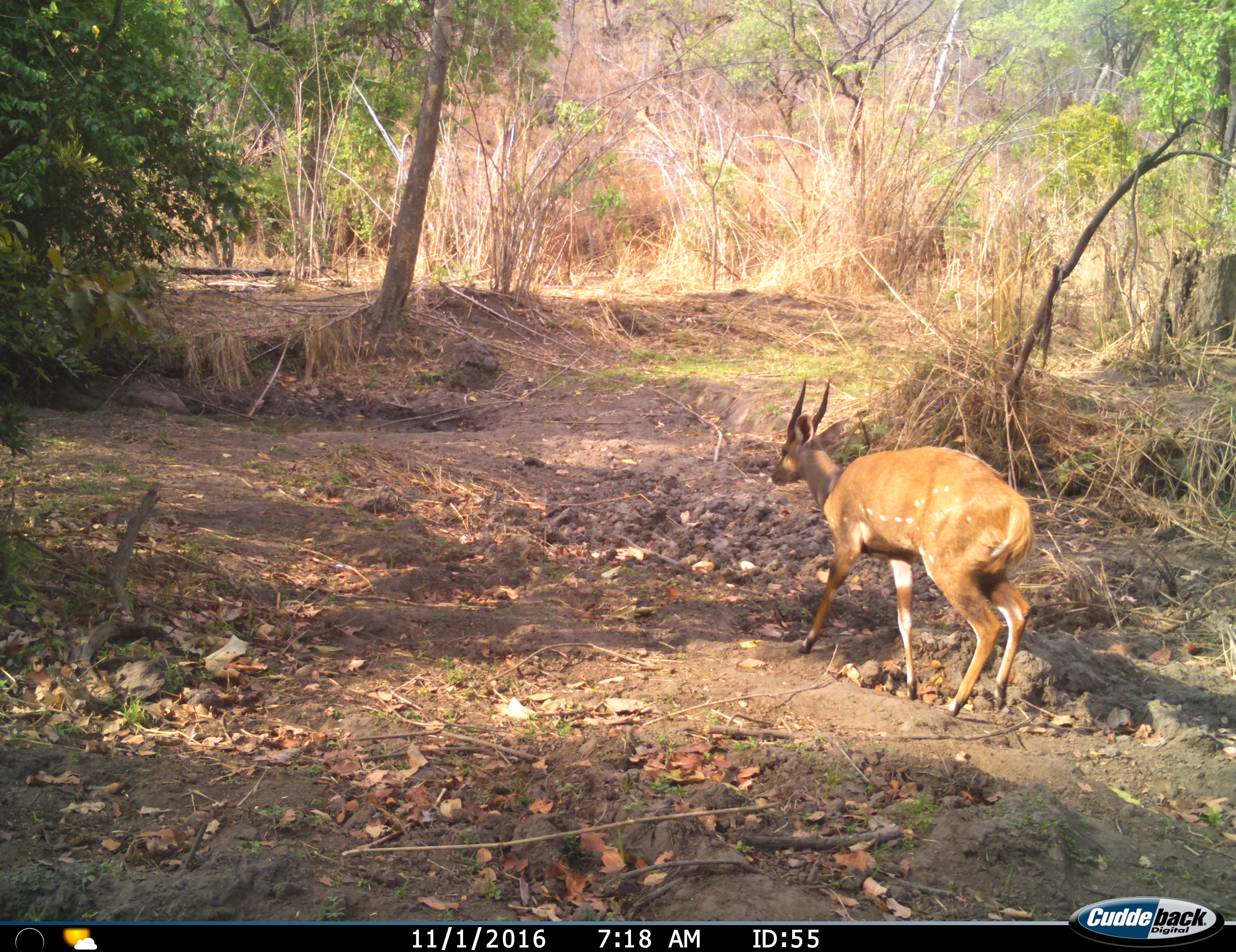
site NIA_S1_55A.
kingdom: Animalia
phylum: Chordata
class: Mammalia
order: Artiodactyla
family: Bovidae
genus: Tragelaphus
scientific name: Tragelaphus scriptus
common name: bushbuck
Bushbuck (Tragelaphus scriptus), count 1. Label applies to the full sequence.